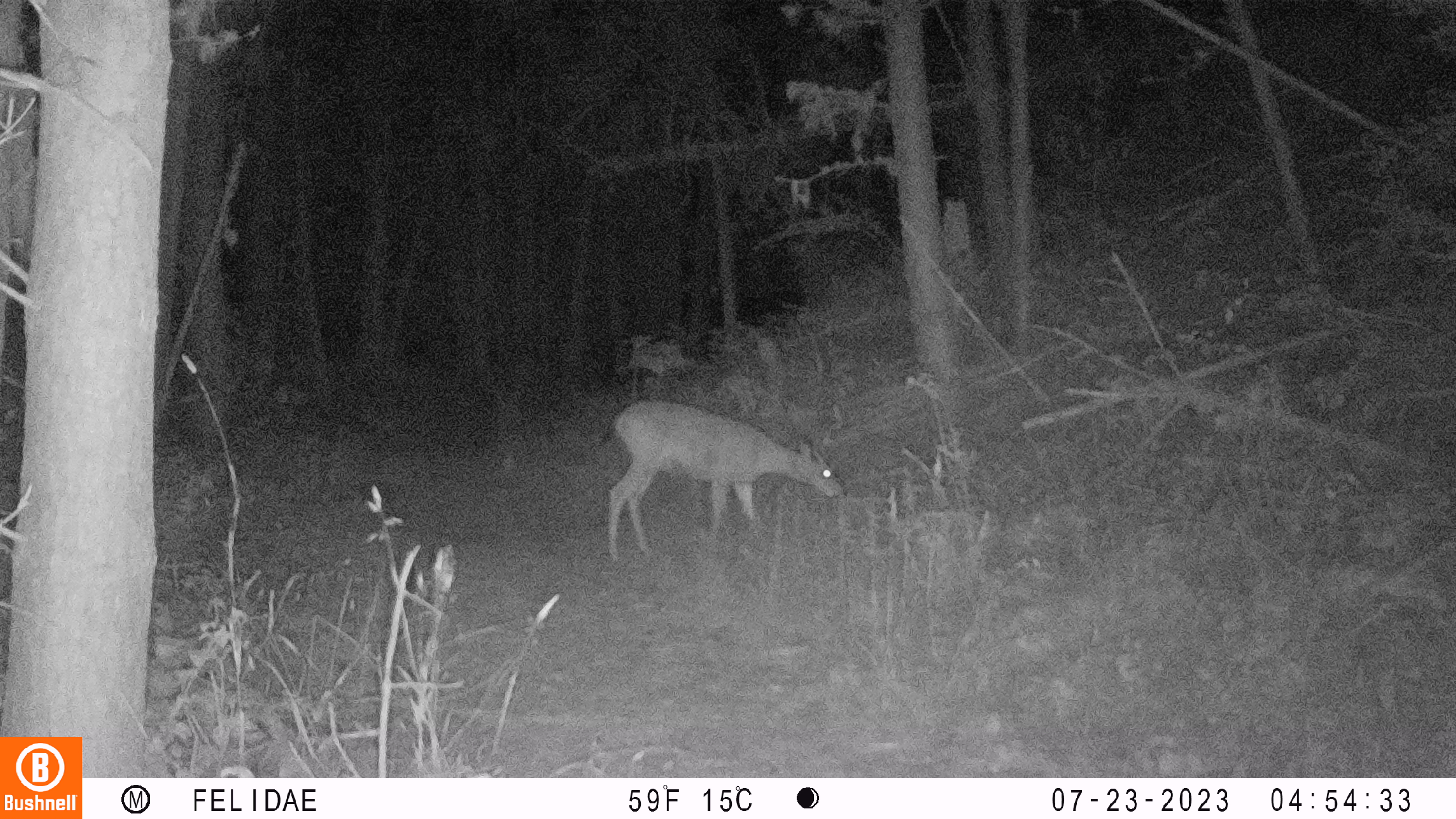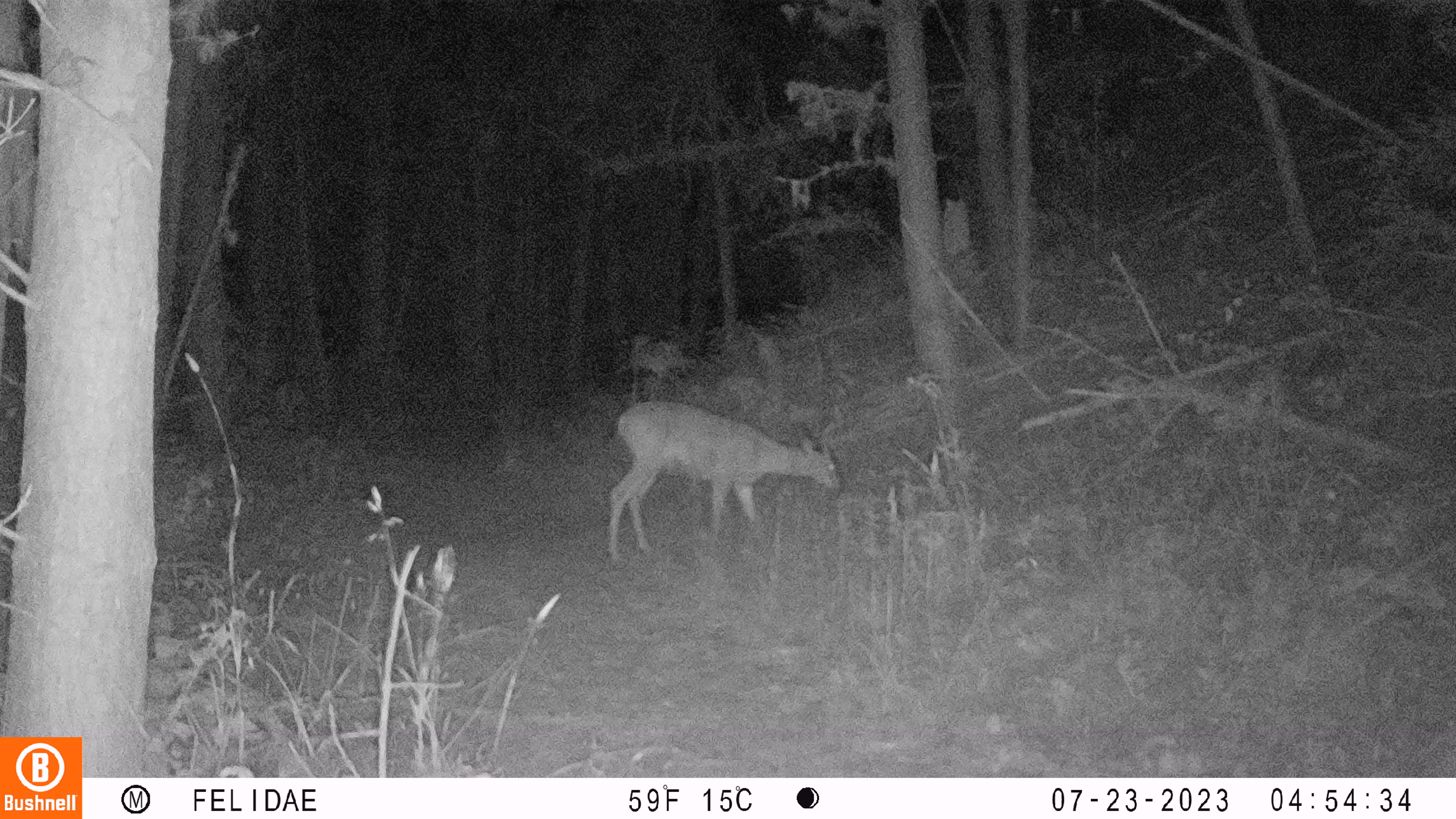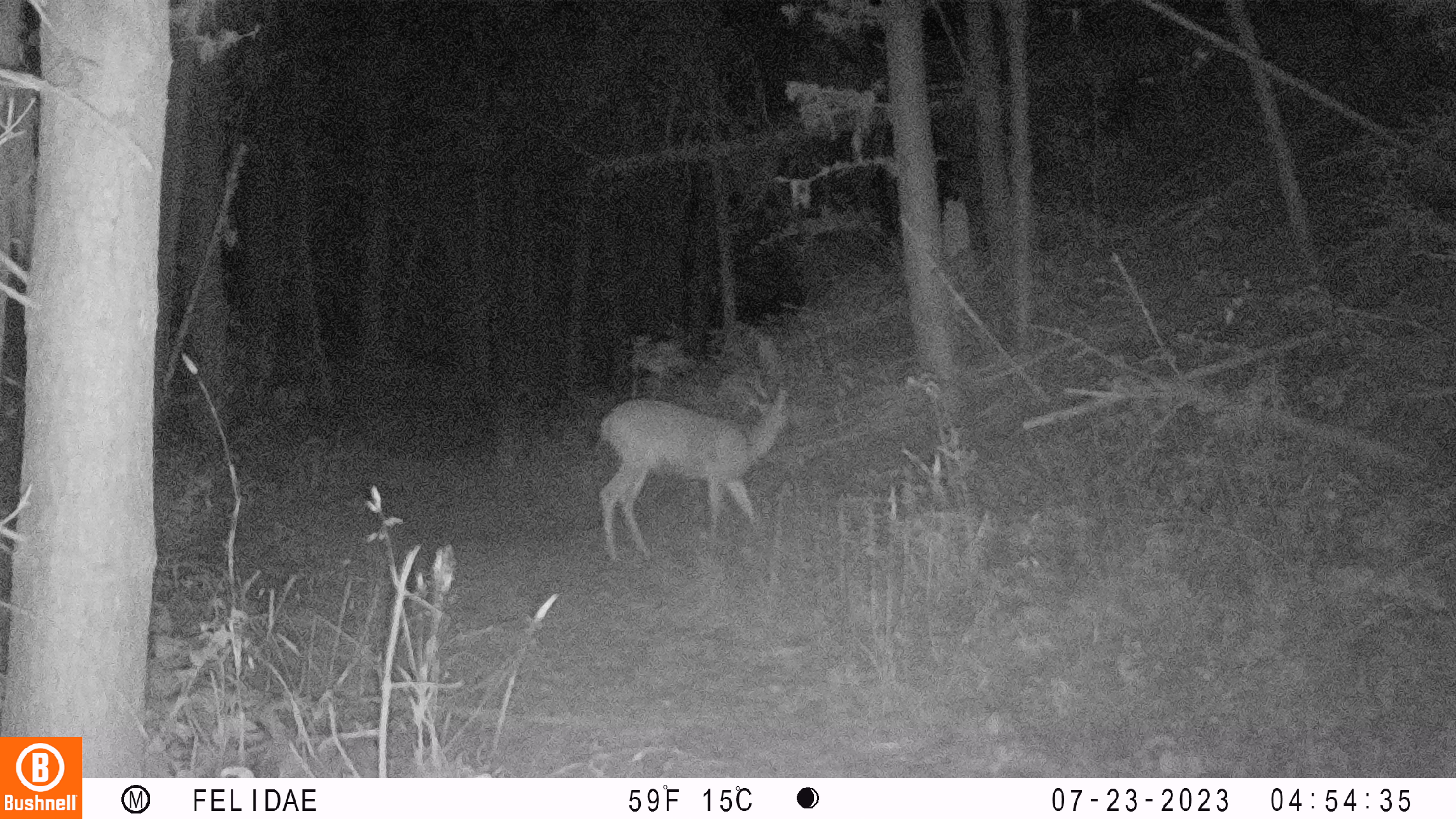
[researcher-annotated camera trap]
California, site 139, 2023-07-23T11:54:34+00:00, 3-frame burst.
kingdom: Animalia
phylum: Chordata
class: Mammalia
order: Artiodactyla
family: Cervidae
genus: Odocoileus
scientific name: Odocoileus hemionus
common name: mule deer